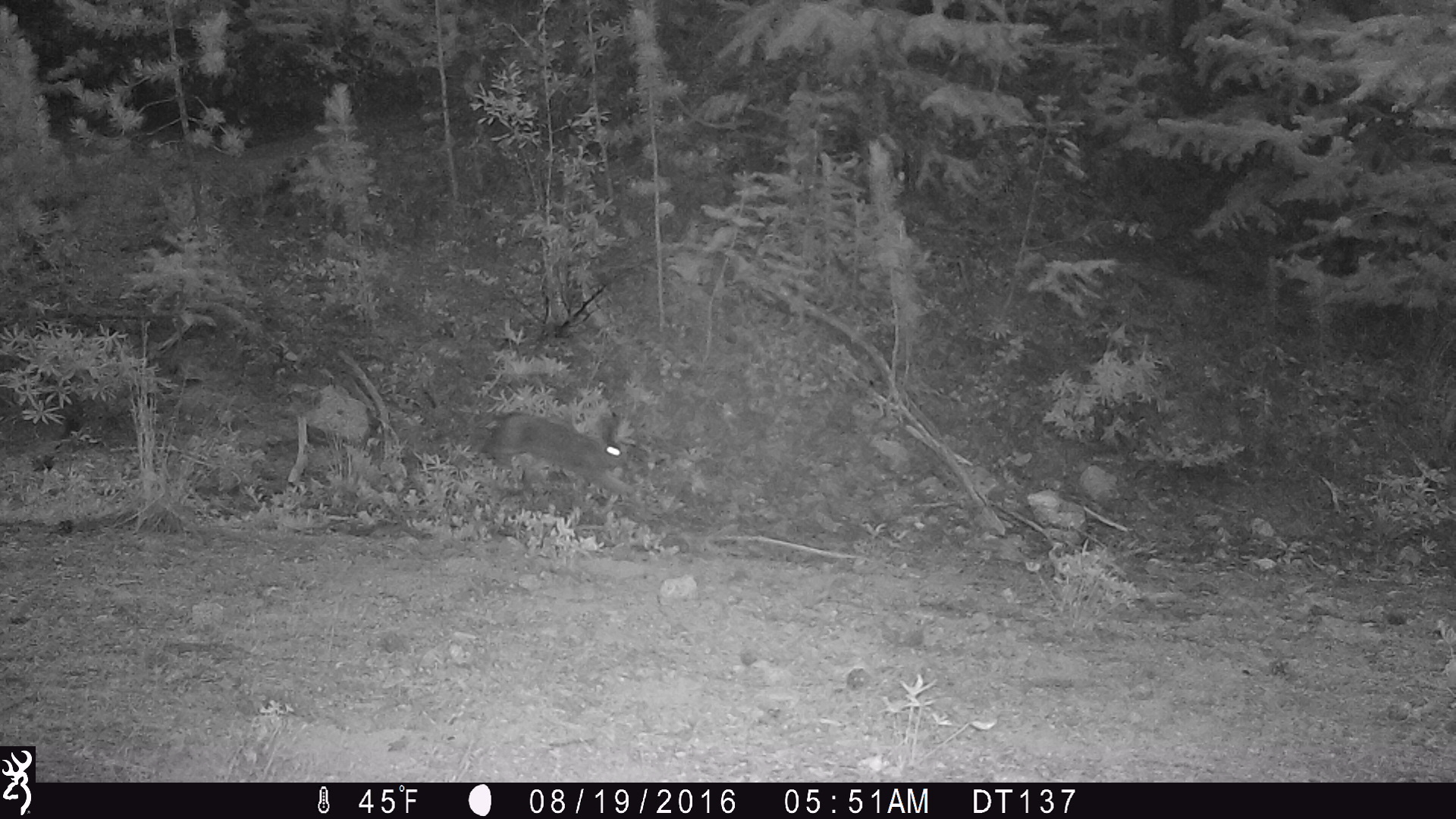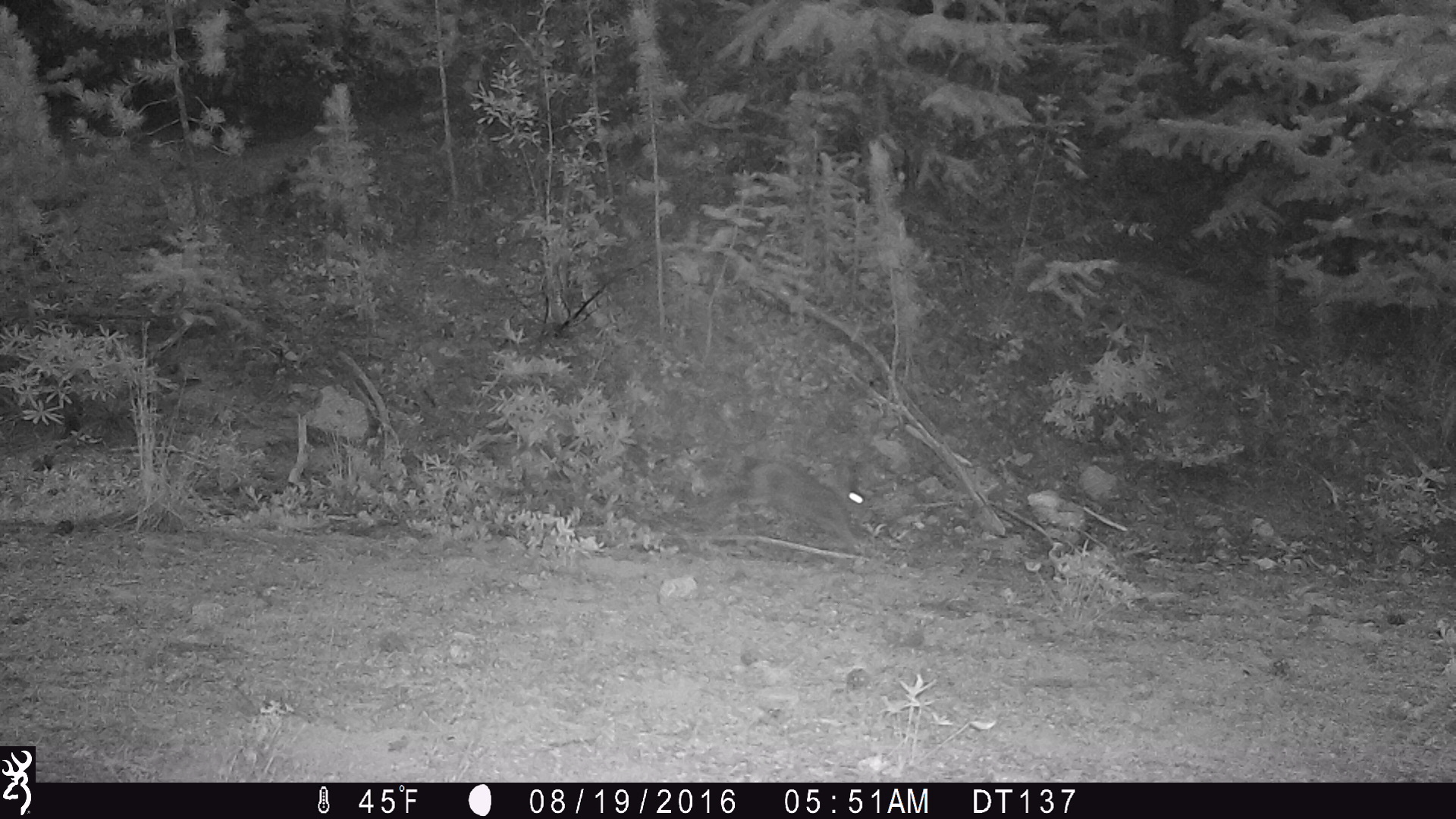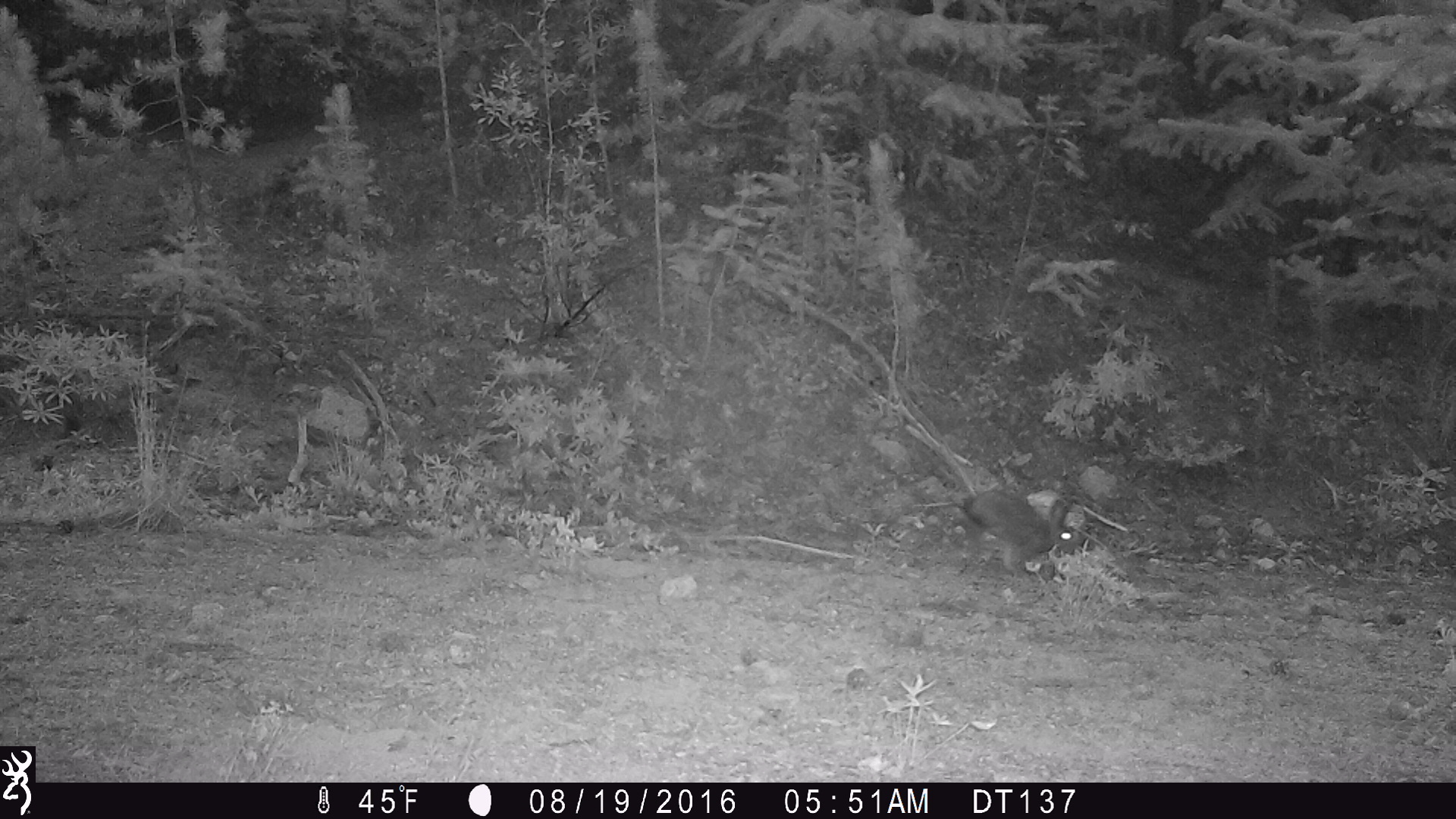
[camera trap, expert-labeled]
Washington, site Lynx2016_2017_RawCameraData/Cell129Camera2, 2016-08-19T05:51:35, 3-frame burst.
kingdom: Animalia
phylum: Chordata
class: Mammalia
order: Lagomorpha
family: Leporidae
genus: Lepus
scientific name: Lepus americanus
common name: snowshoe hare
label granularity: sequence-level